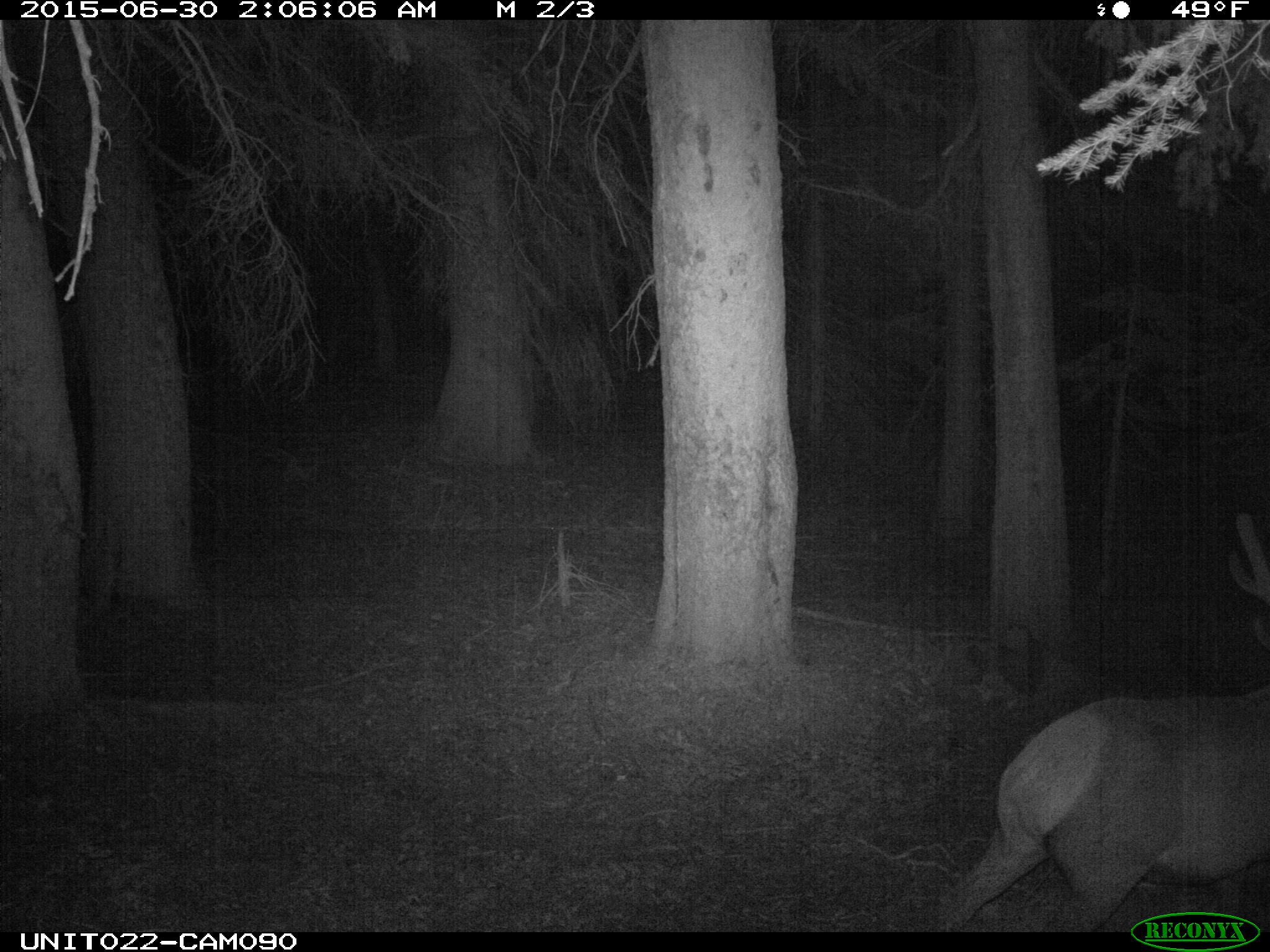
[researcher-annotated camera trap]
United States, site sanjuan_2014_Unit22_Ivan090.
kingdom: Animalia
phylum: Chordata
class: Mammalia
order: Artiodactyla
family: Cervidae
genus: Cervus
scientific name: Cervus elaphus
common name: red deer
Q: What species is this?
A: Cervus elaphus (red deer).